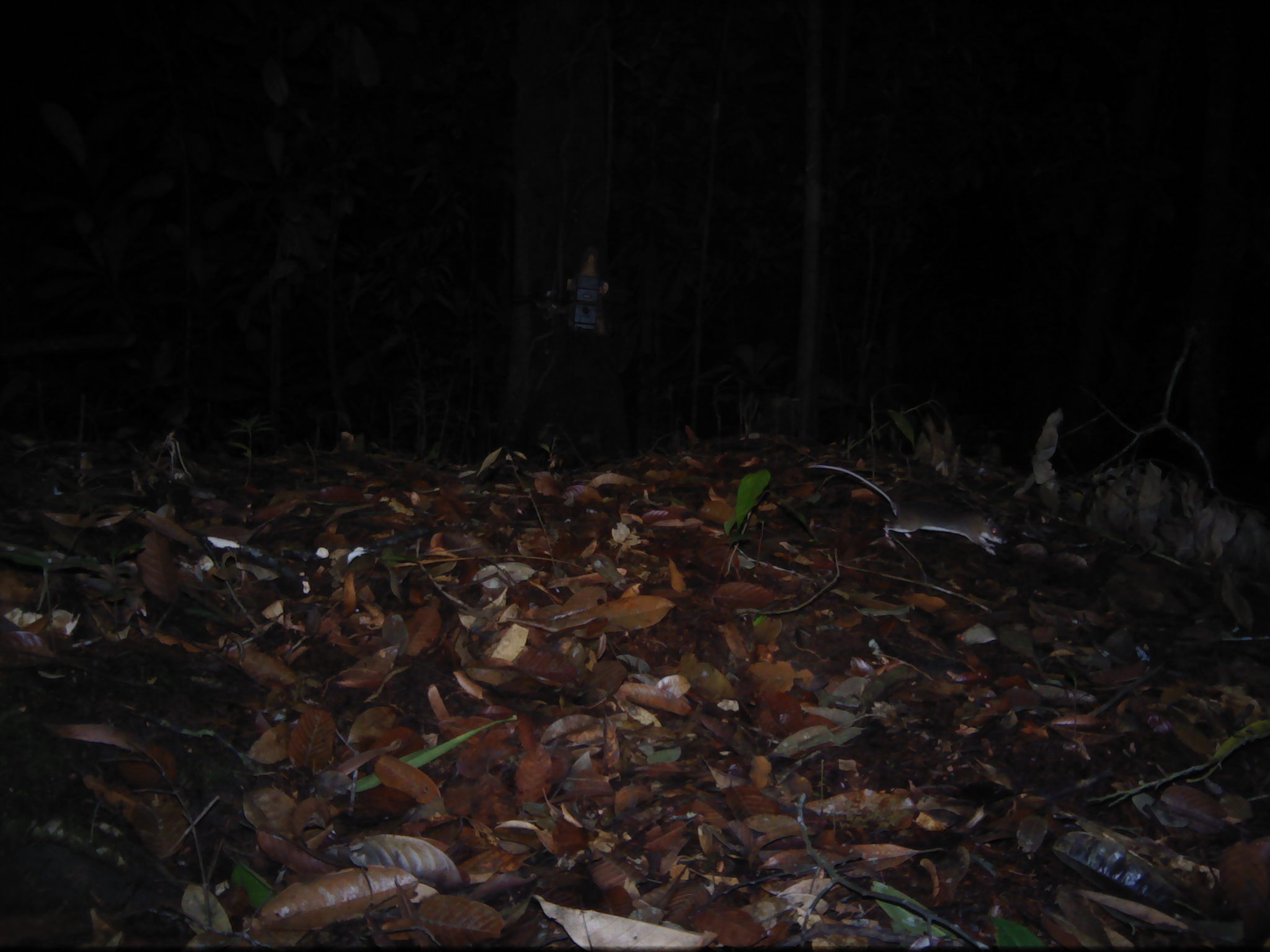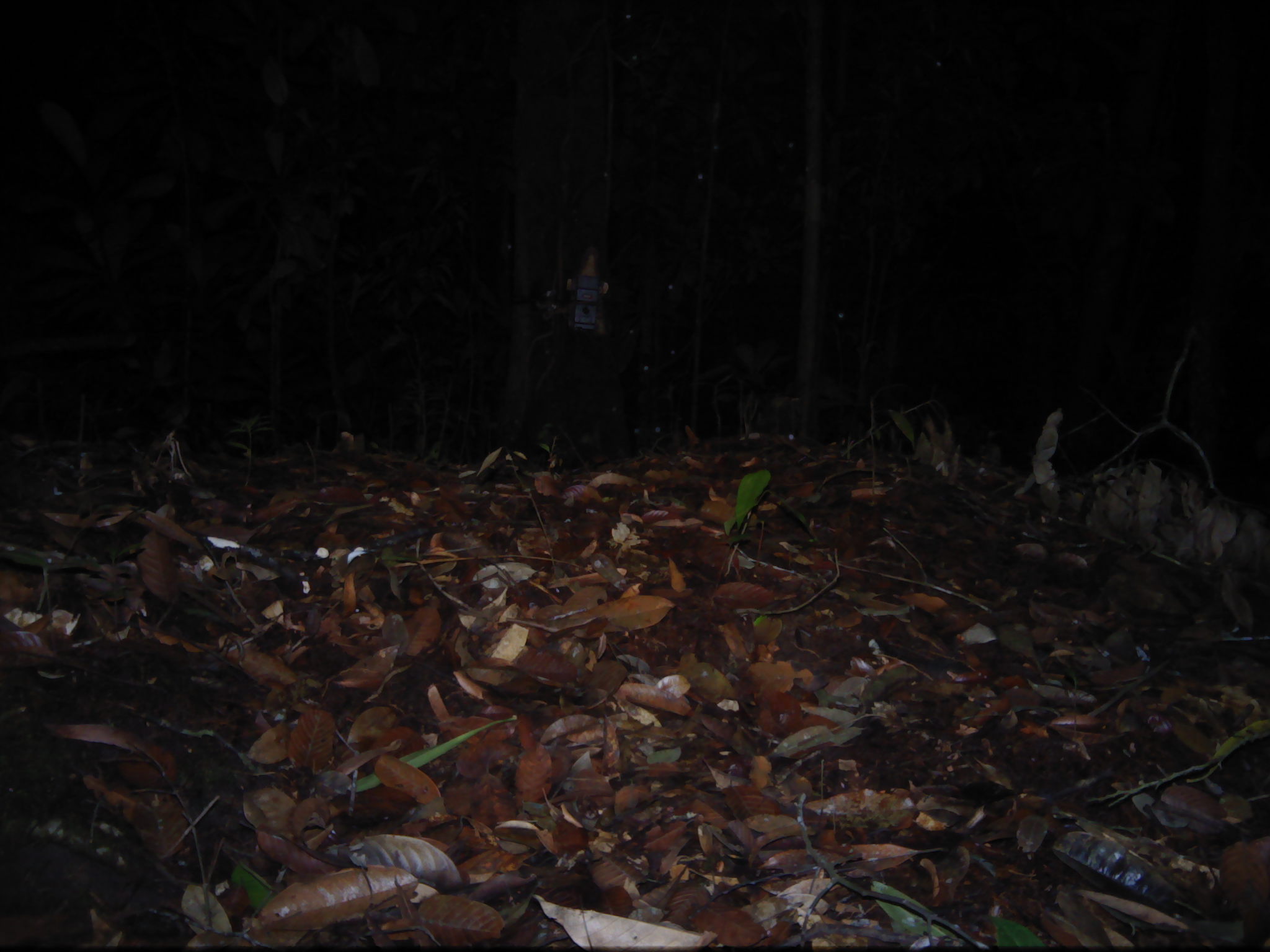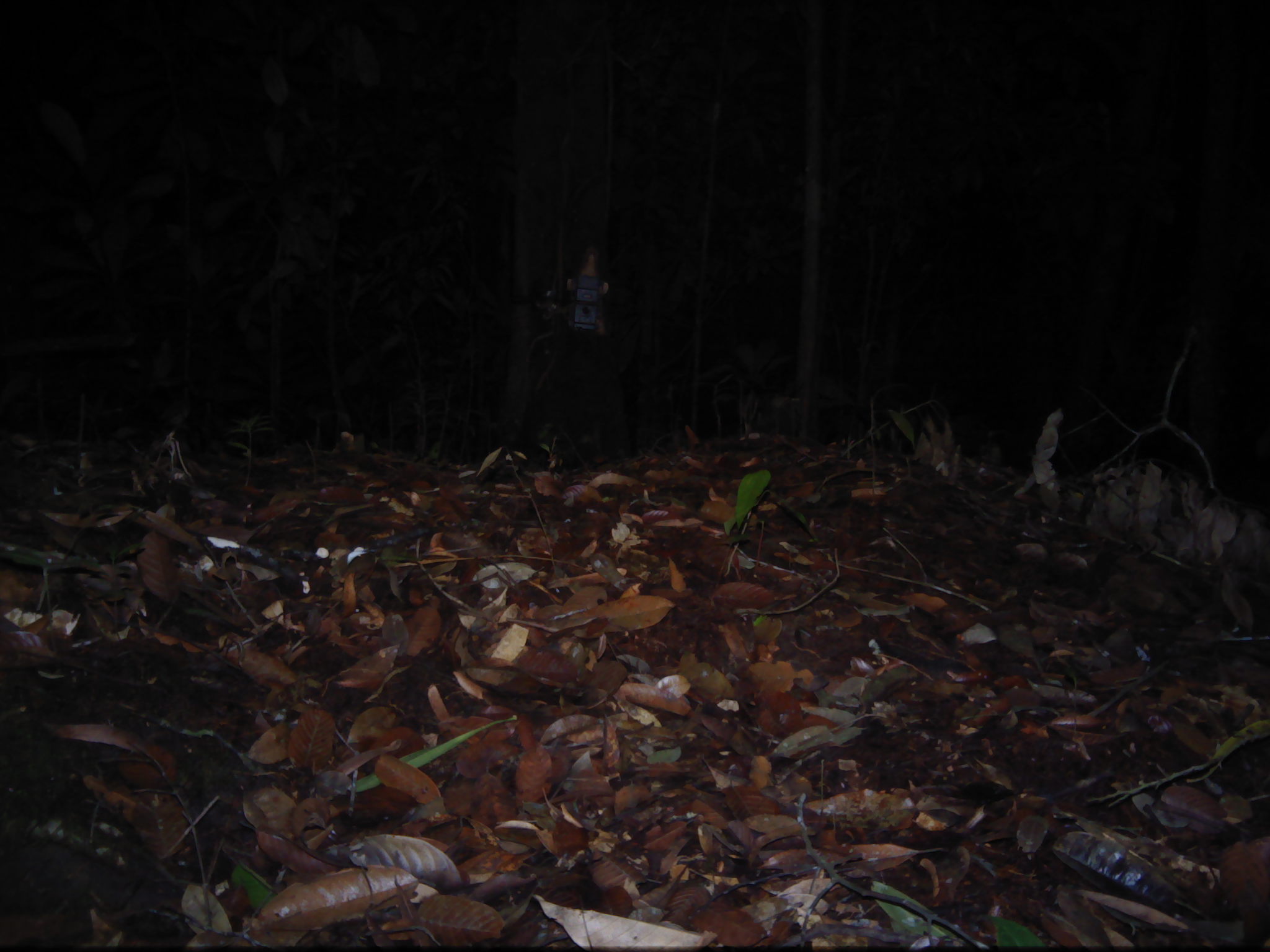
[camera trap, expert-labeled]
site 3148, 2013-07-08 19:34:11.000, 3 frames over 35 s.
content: unidentified animal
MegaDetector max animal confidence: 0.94